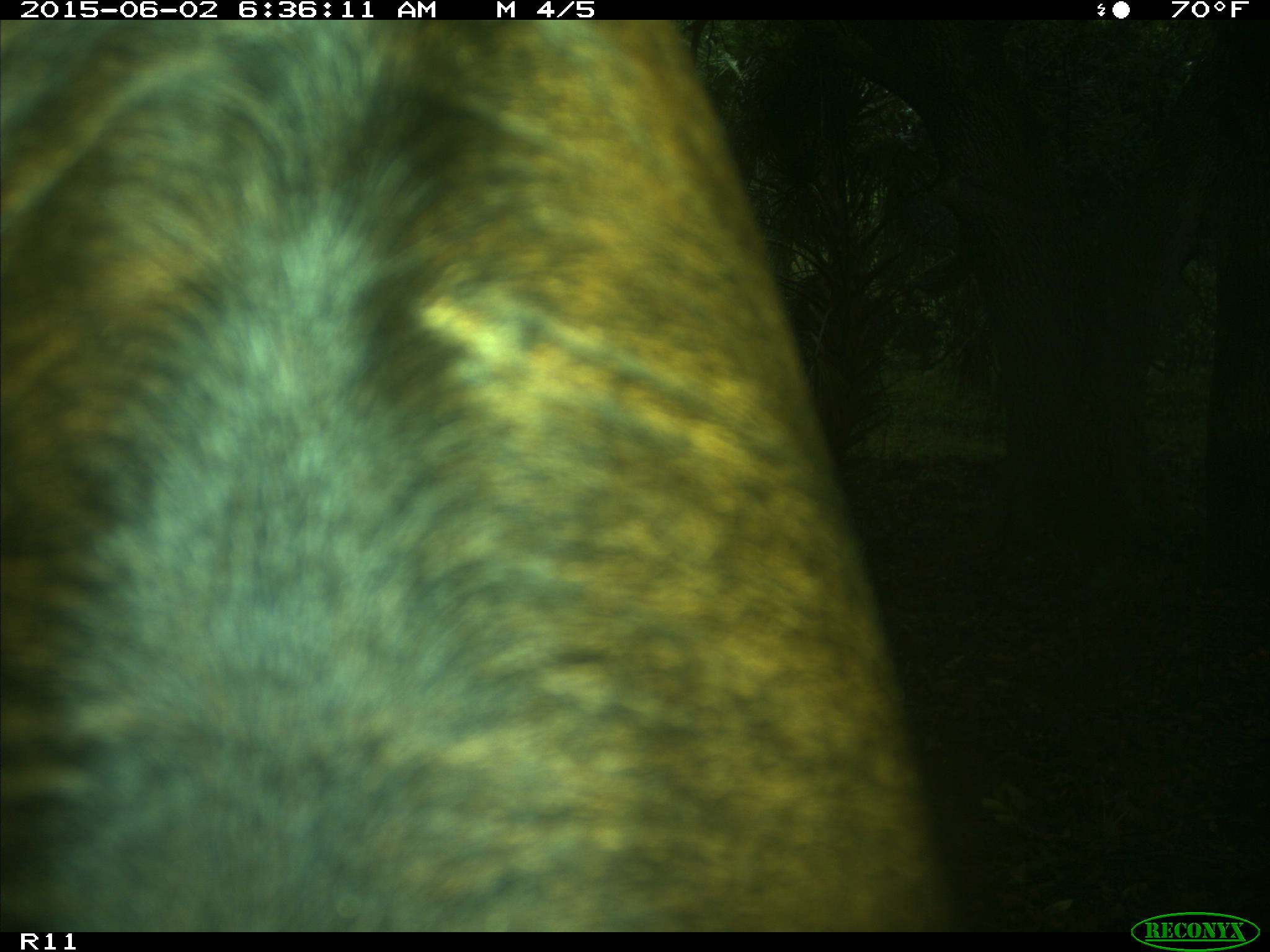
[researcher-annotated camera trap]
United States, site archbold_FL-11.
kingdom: Animalia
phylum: Chordata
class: Mammalia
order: Artiodactyla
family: Bovidae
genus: Bos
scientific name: Bos taurus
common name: domestic cow